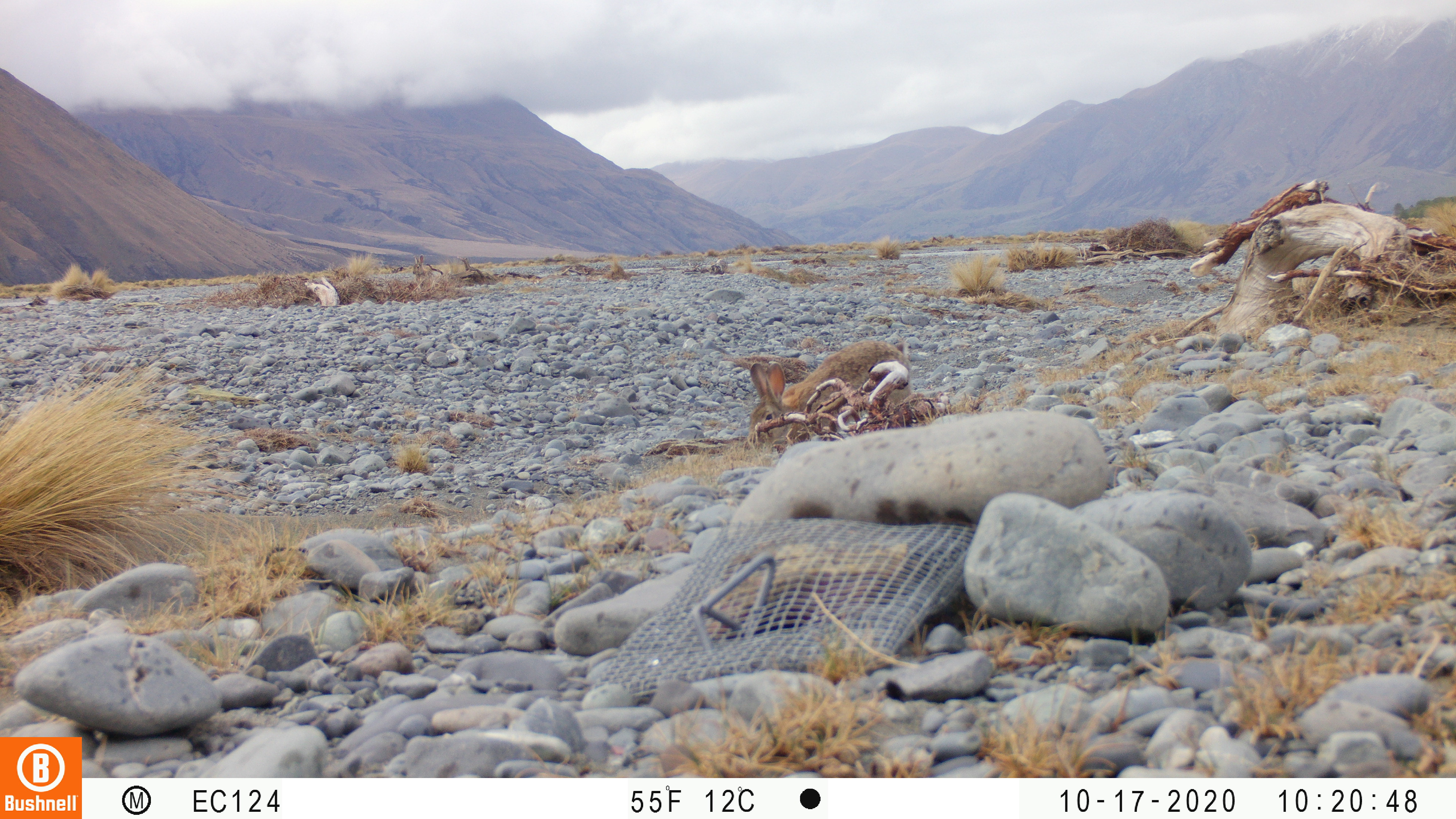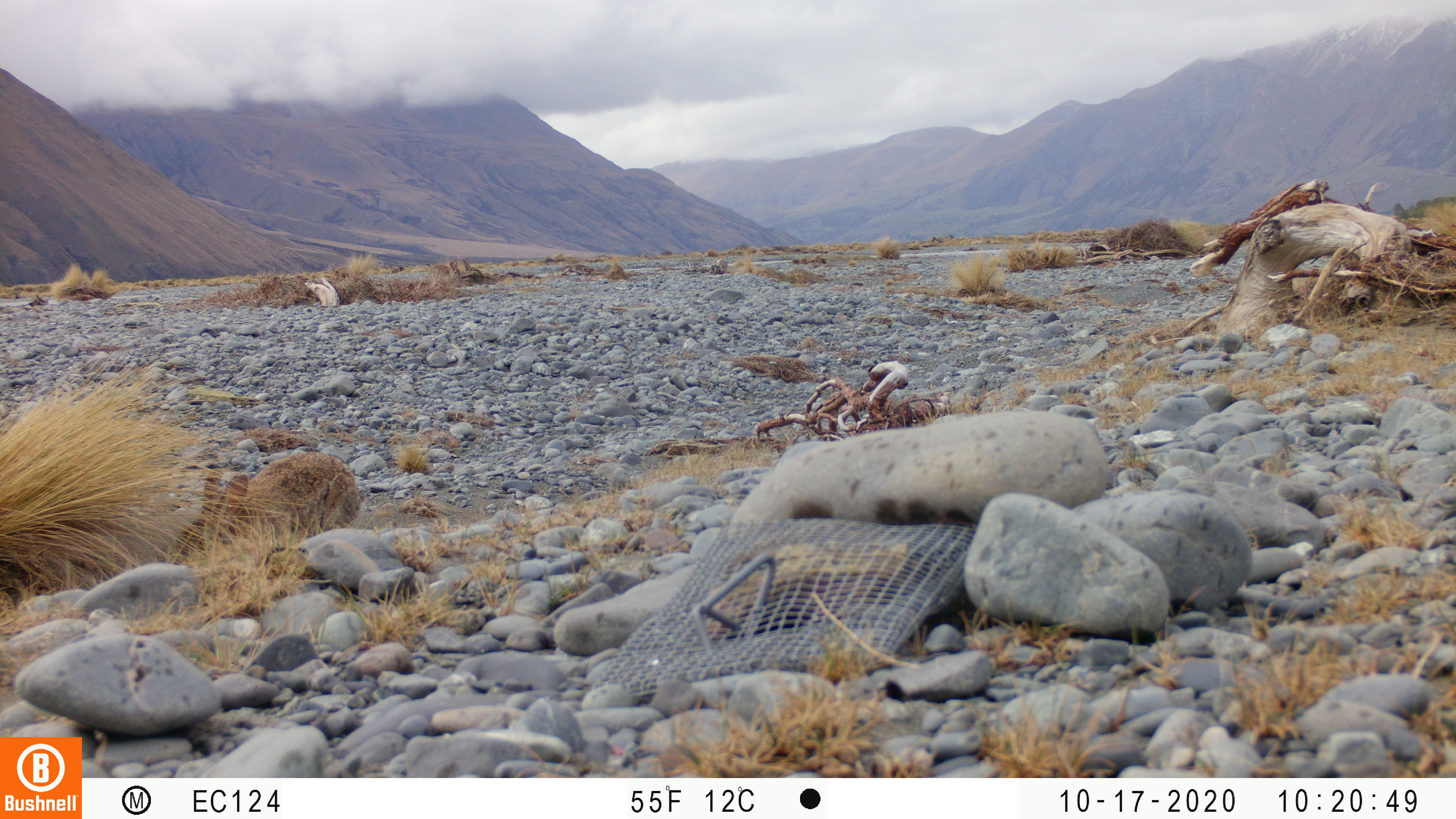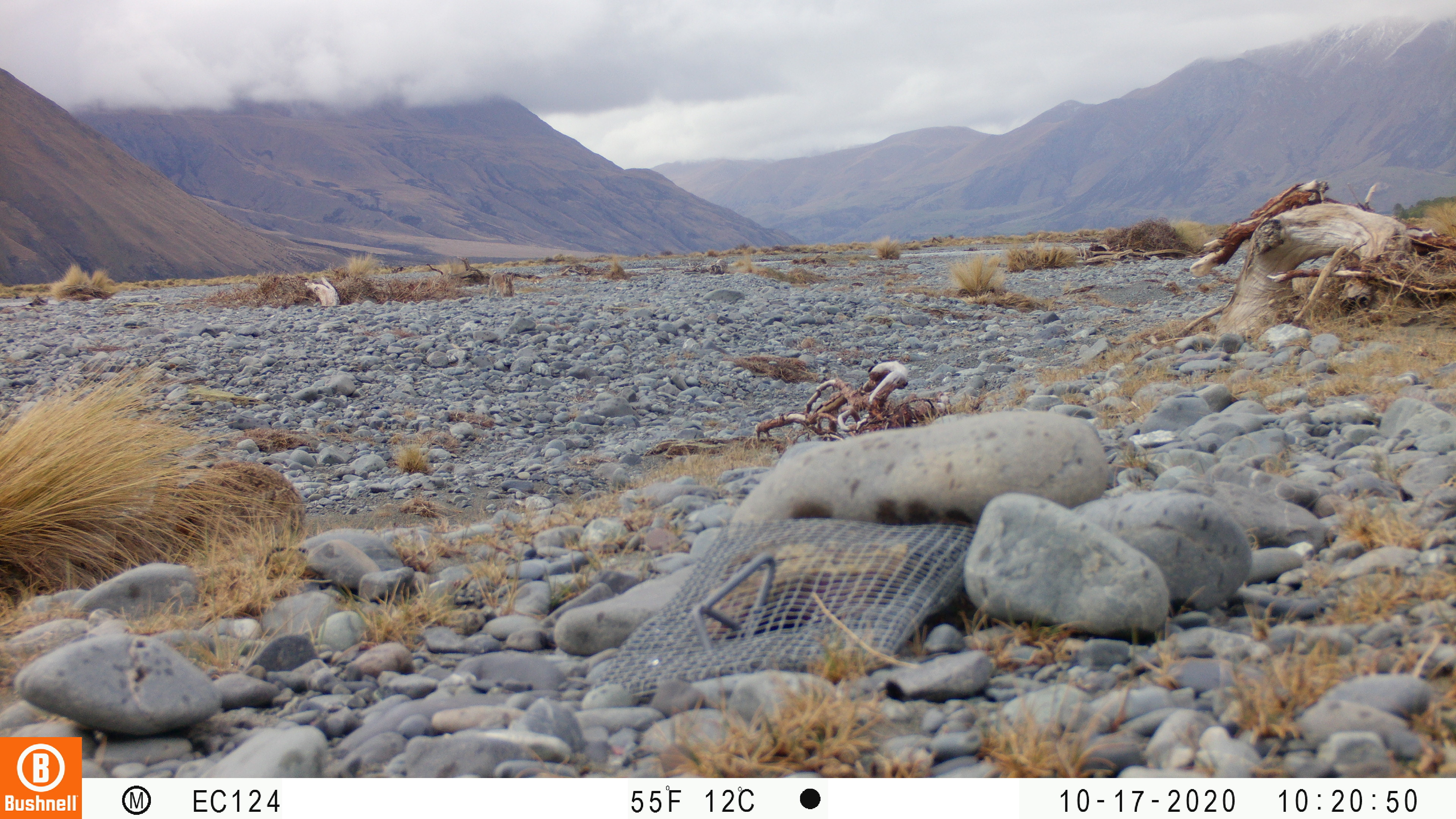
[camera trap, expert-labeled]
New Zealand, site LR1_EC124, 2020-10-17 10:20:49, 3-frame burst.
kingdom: Animalia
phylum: Chordata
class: Mammalia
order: Lagomorpha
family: Leporidae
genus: Oryctolagus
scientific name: Oryctolagus cuniculus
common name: european rabbit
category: rabbit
Rabbit (european rabbit) (Oryctolagus cuniculus).